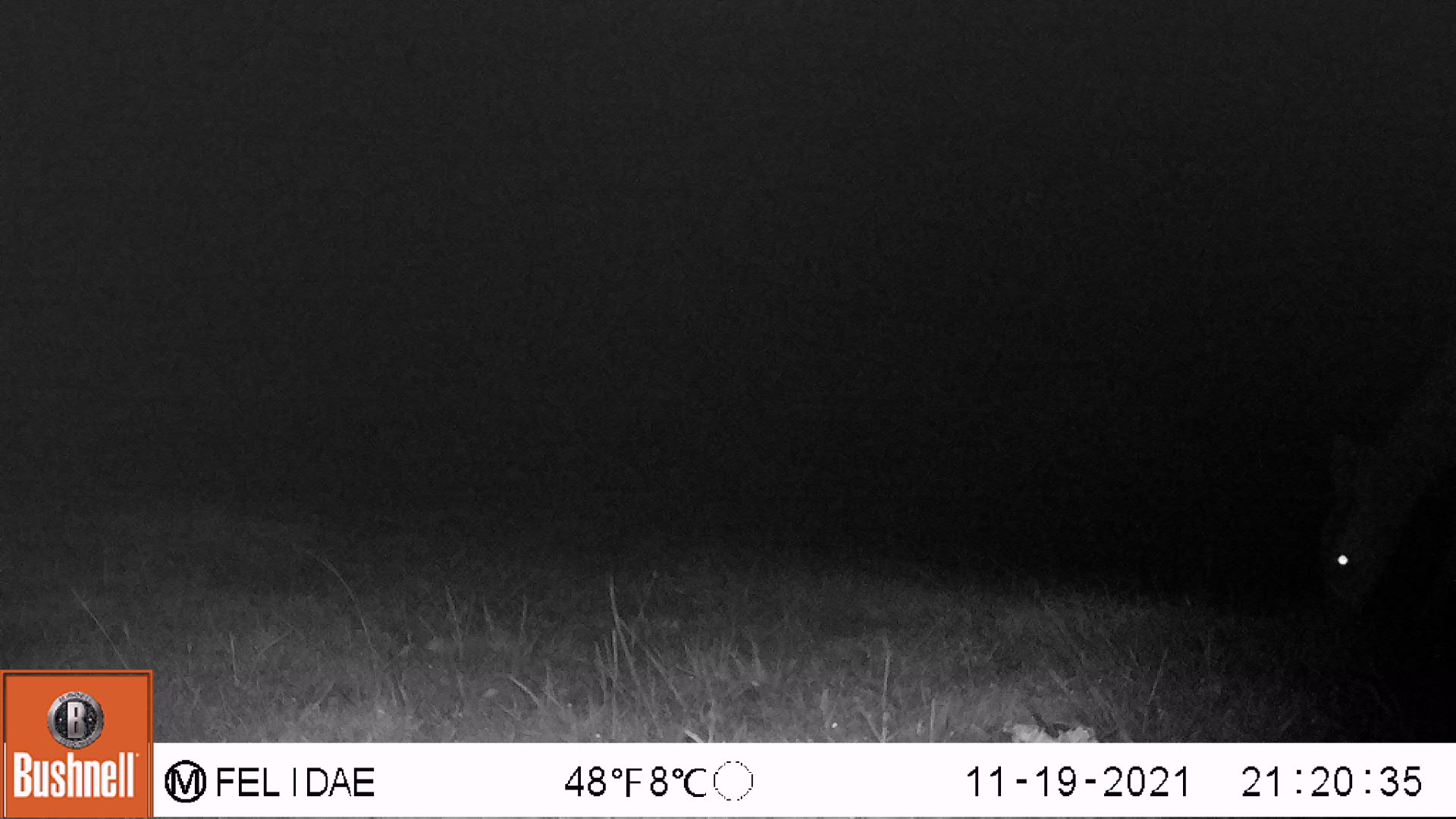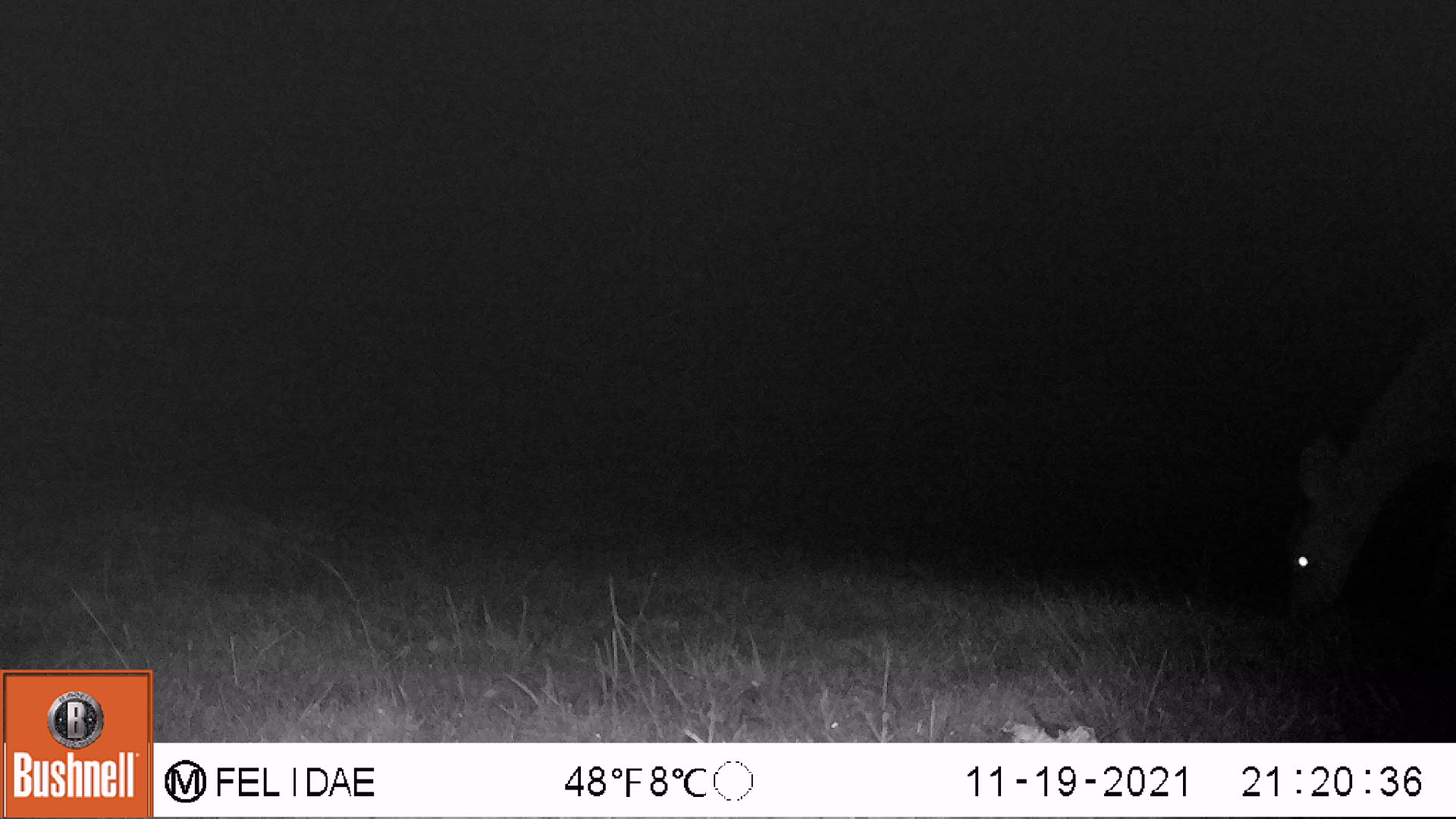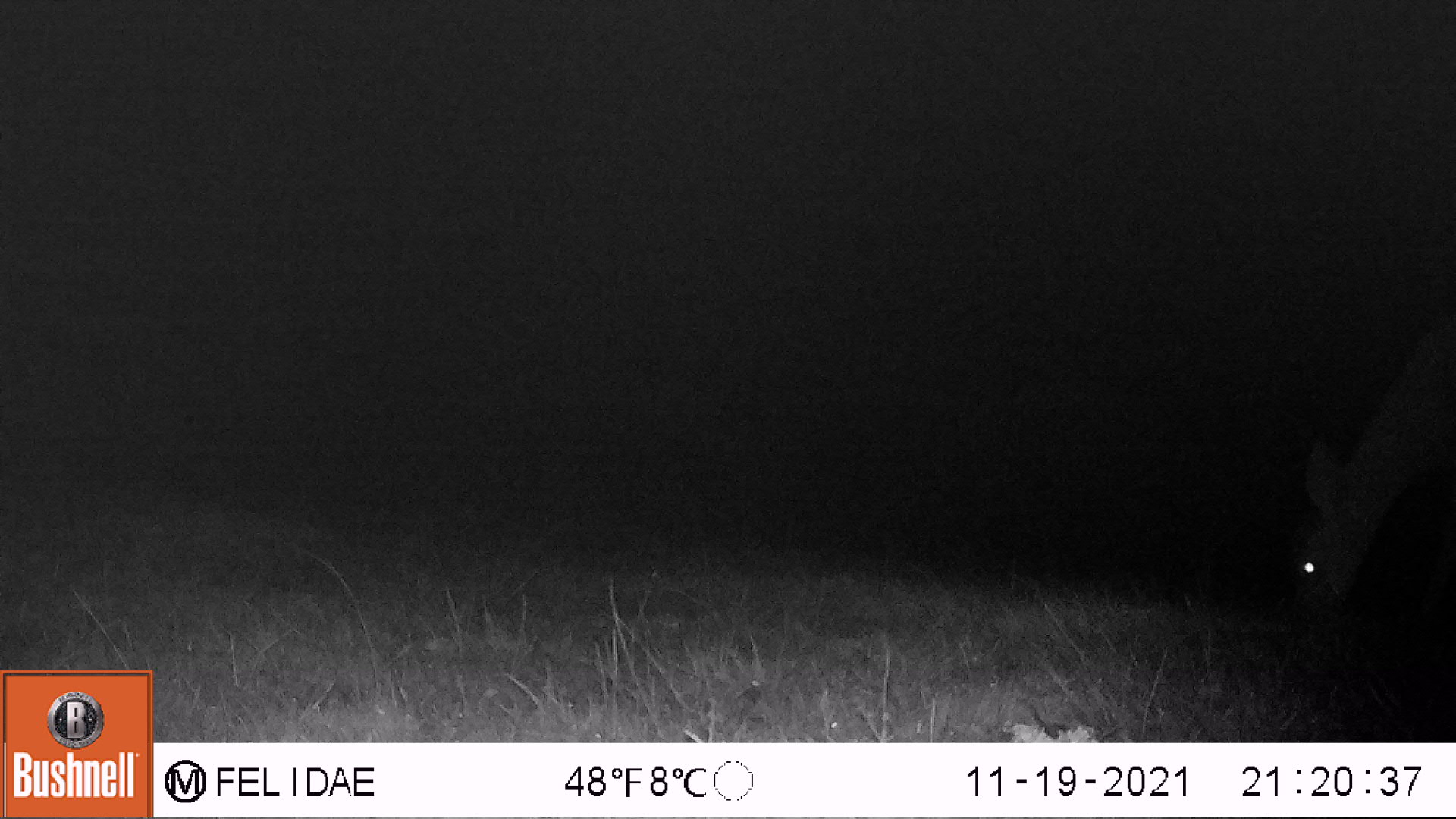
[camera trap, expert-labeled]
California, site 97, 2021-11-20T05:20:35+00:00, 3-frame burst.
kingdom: Animalia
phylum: Chordata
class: Mammalia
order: Artiodactyla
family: Cervidae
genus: Odocoileus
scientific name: Odocoileus hemionus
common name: mule deer